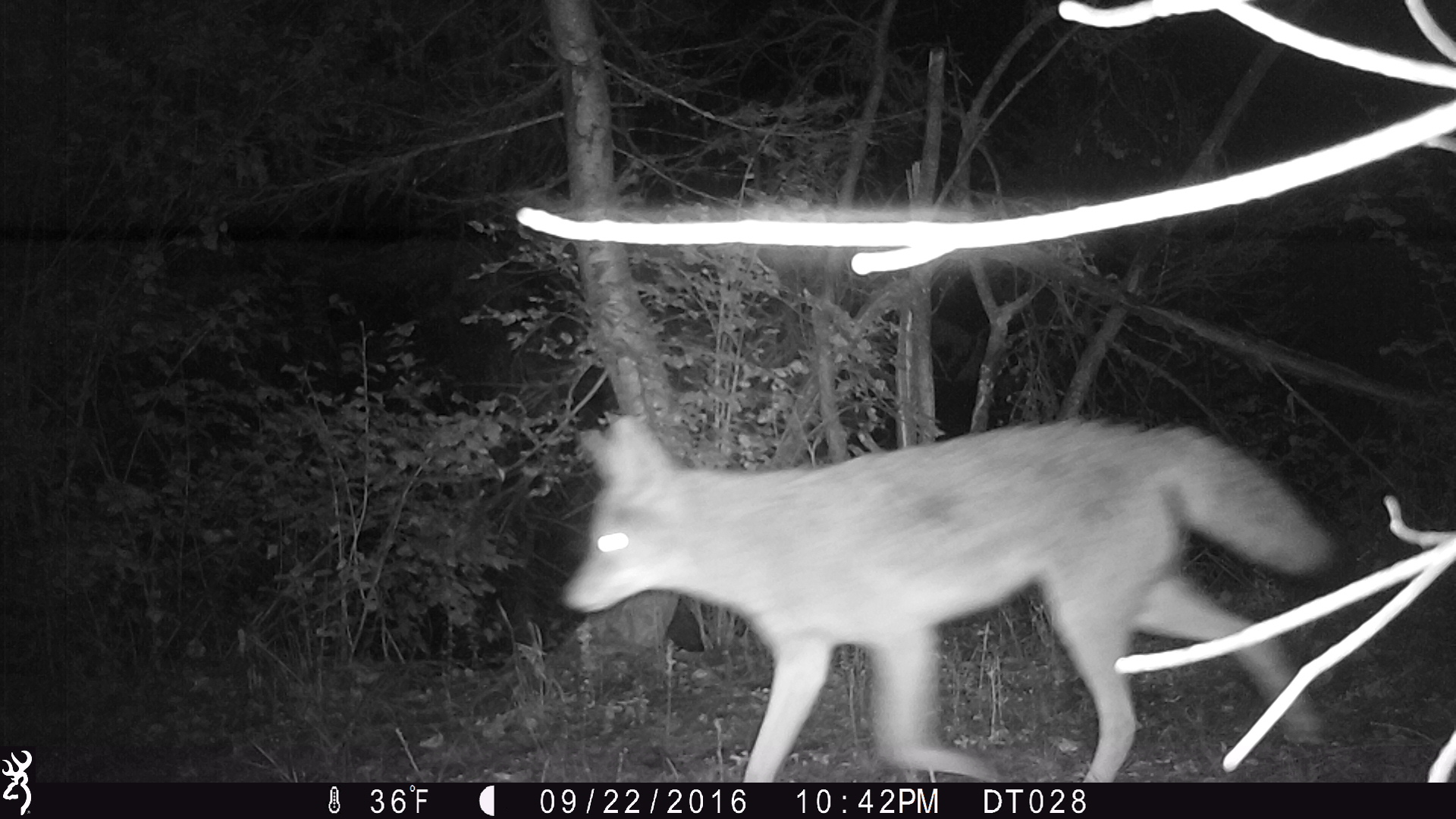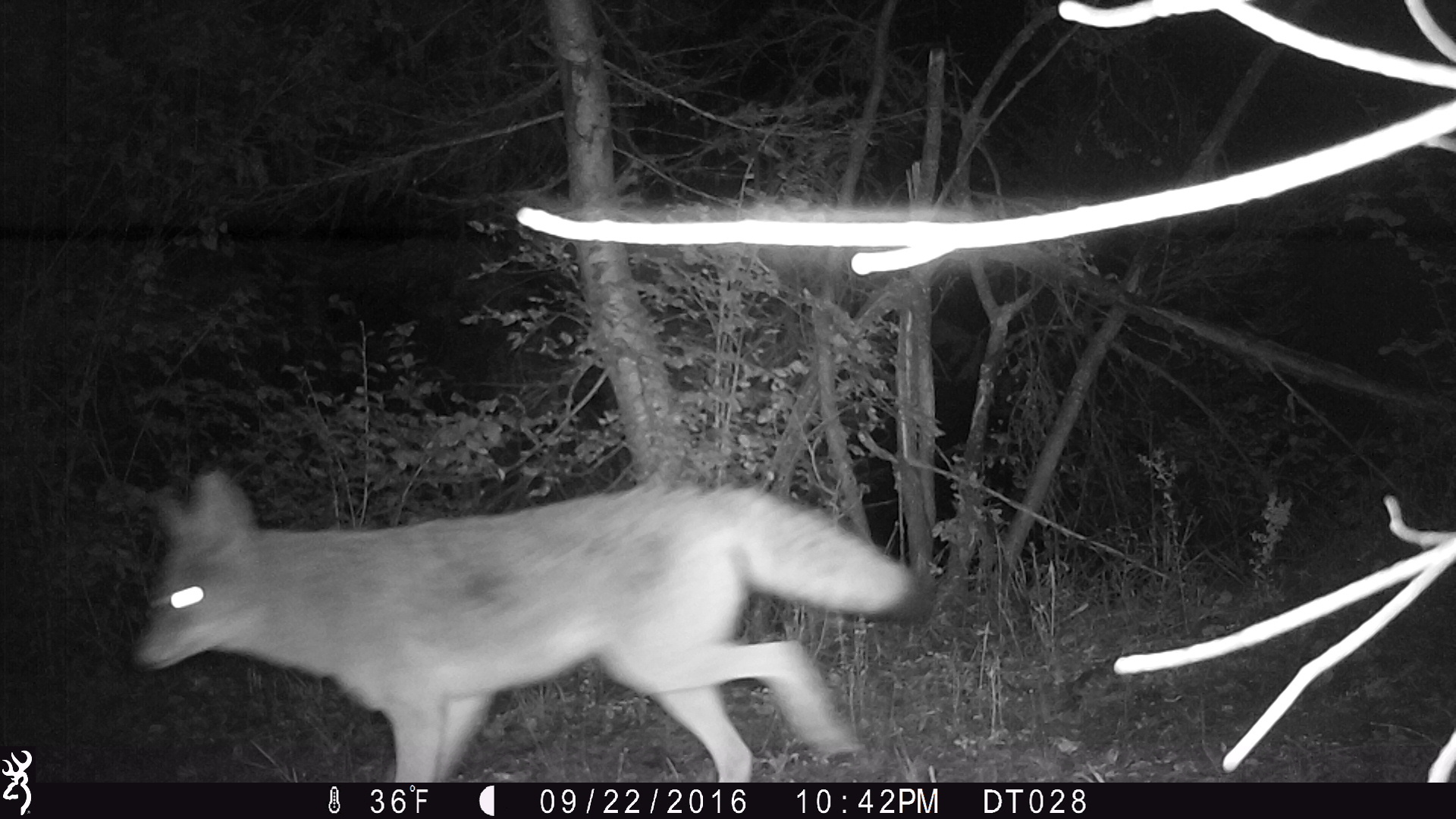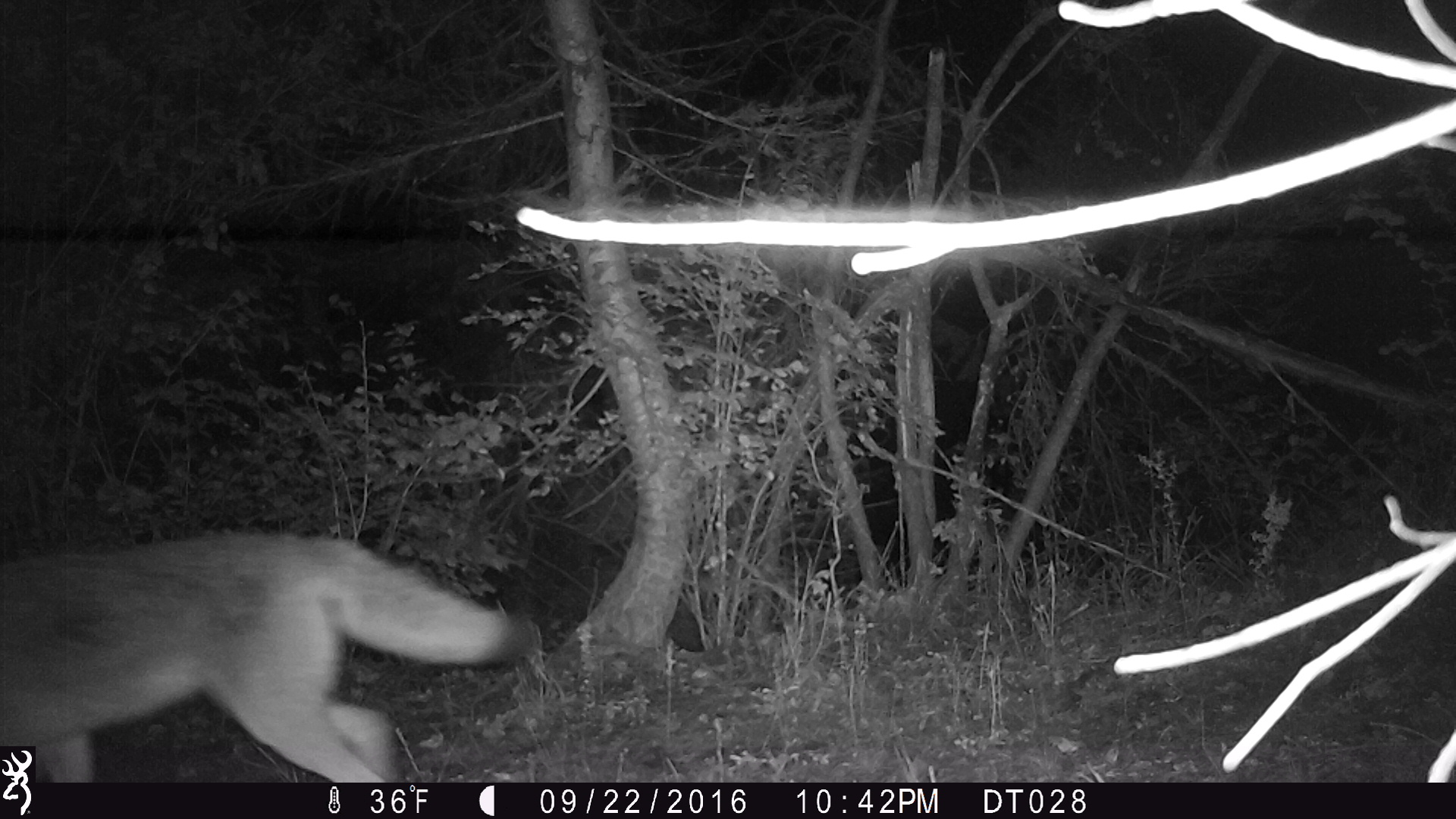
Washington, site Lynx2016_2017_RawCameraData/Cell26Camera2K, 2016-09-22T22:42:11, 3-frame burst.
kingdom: Animalia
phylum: Chordata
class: Mammalia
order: Carnivora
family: Canidae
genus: Canis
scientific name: Canis latrans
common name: coyote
Canis latrans (coyote). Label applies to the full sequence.